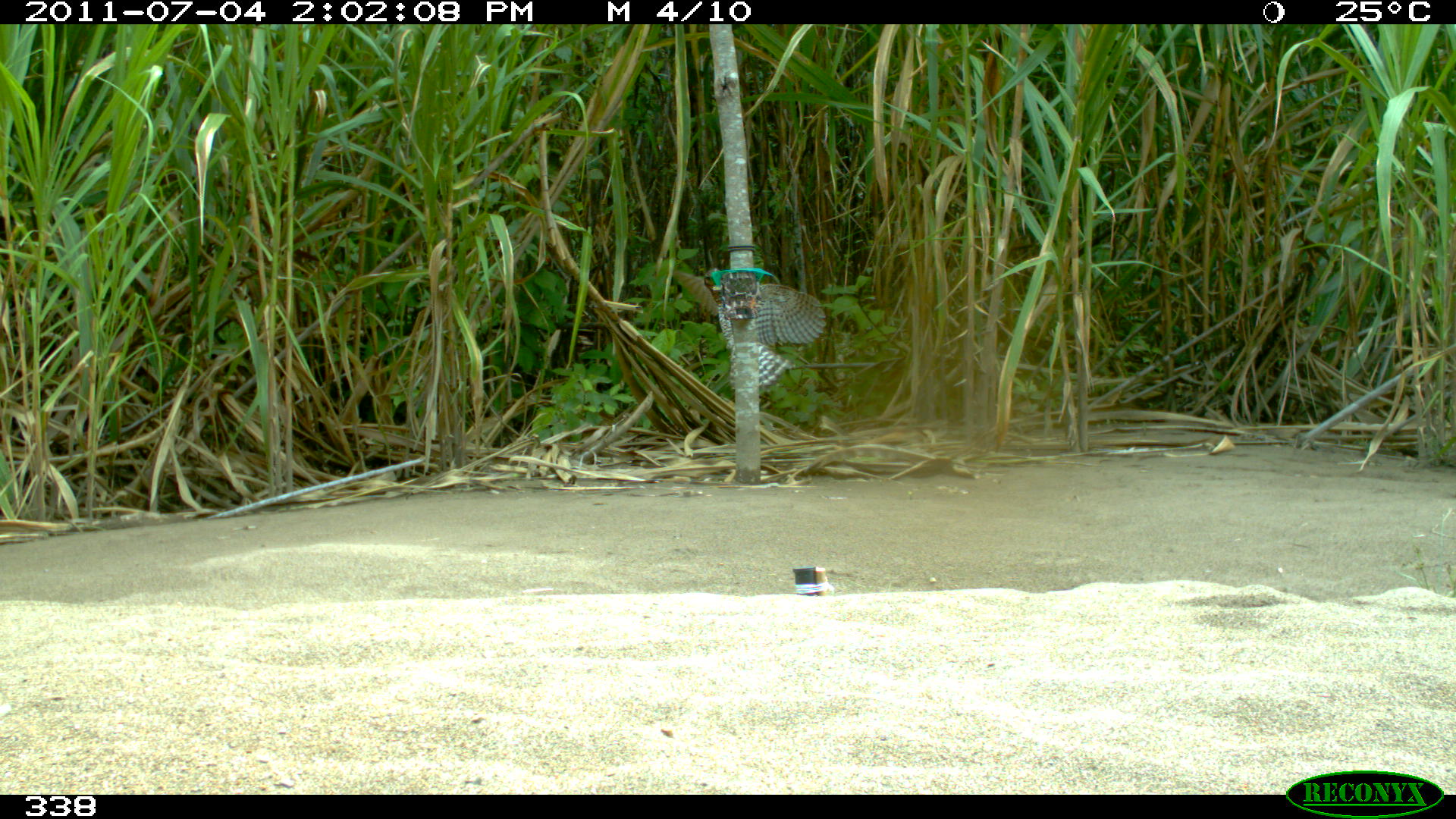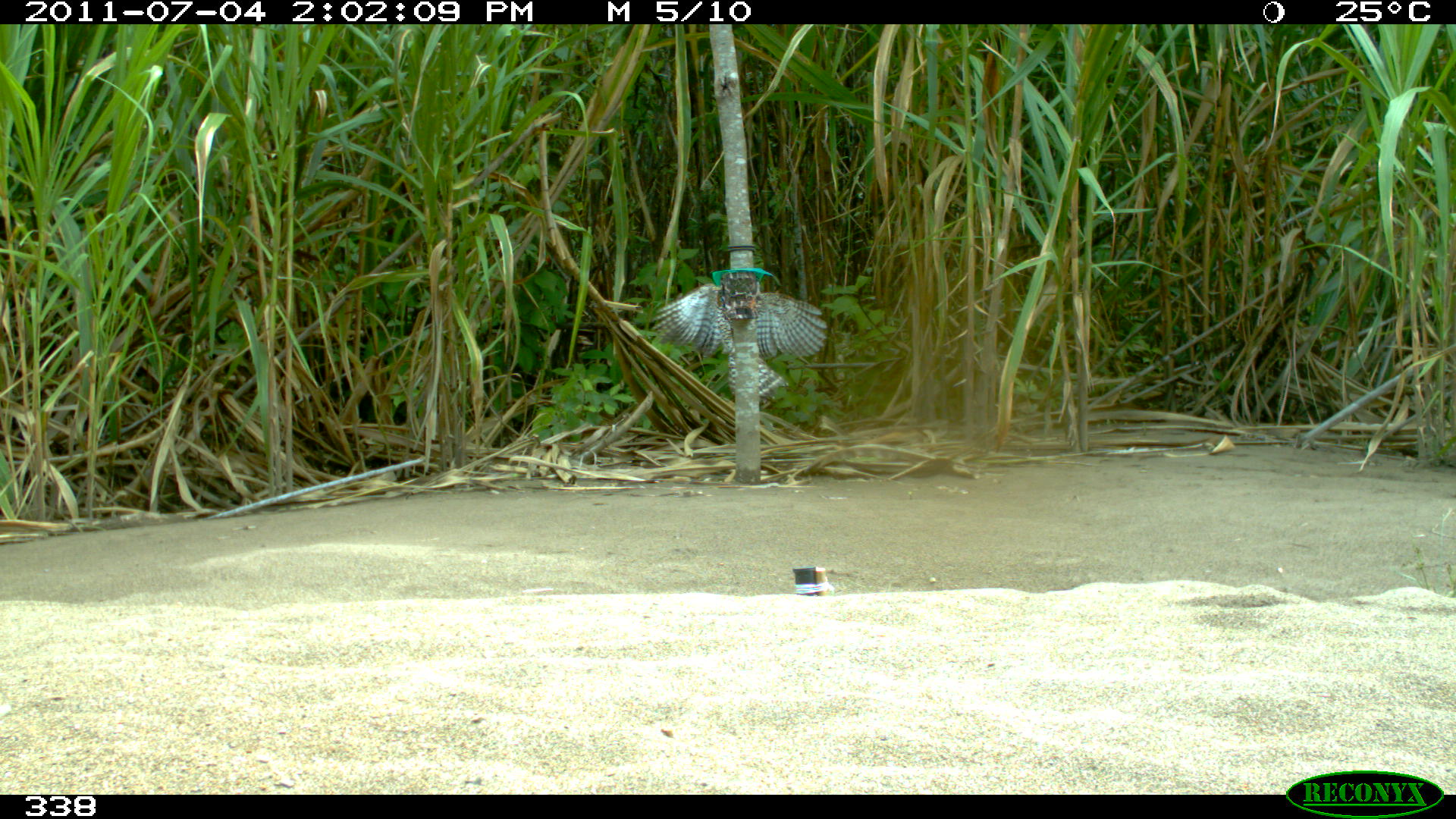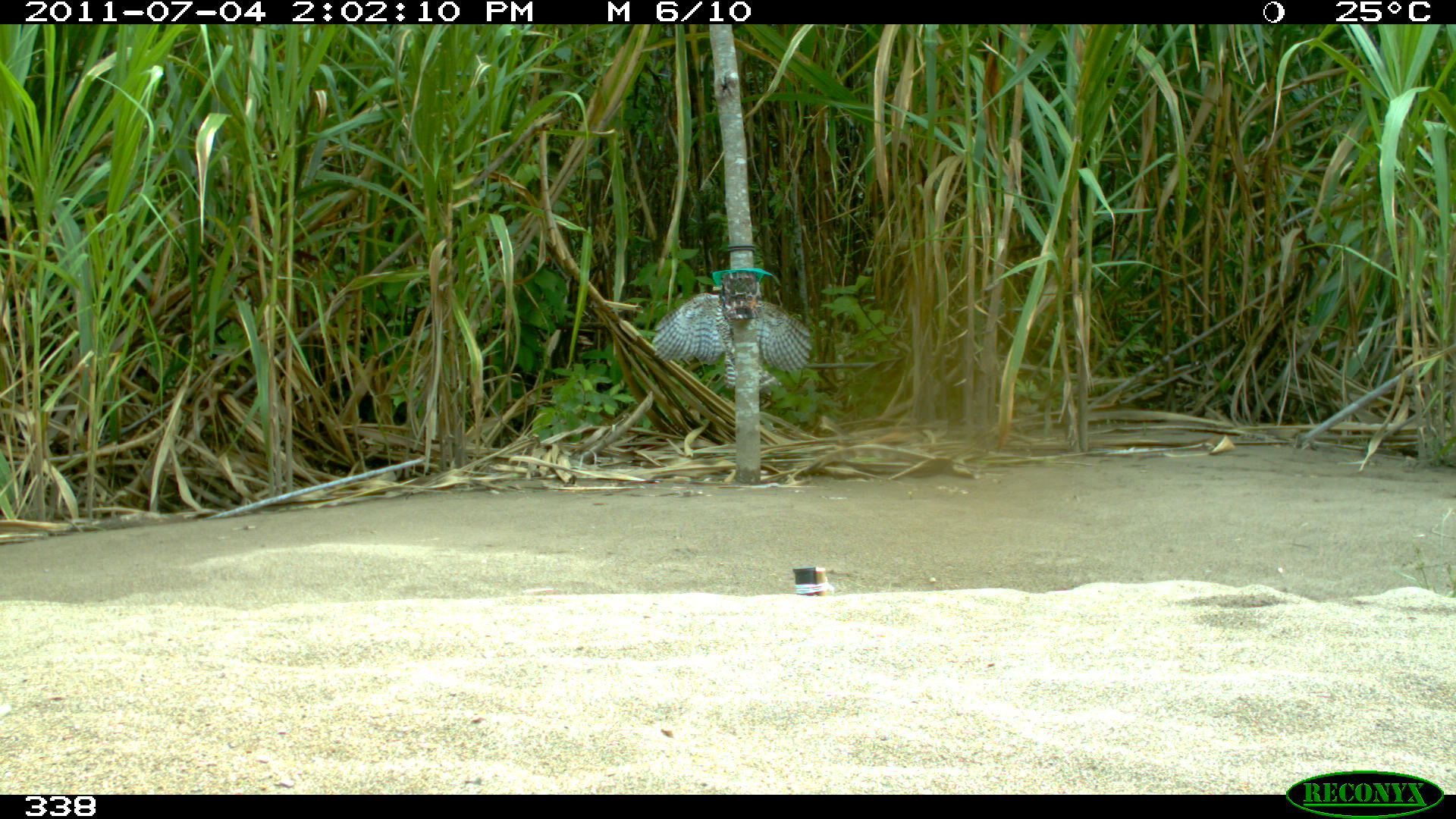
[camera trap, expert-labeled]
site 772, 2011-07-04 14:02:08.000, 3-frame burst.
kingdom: Animalia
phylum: Chordata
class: Aves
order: Accipitriformes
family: Accipitridae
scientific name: Accipitridae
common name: eagle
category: aguila